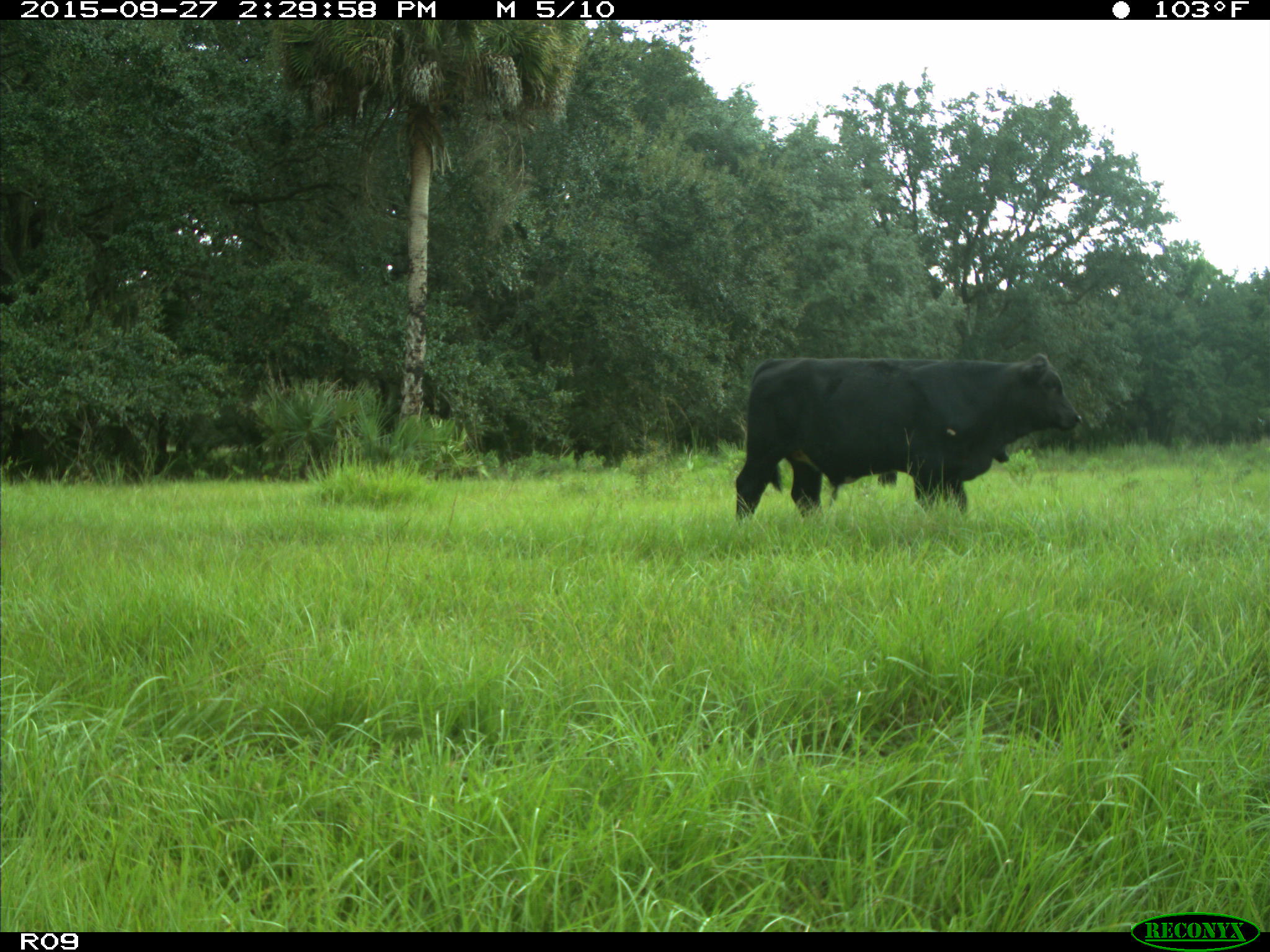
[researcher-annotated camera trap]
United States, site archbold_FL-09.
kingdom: Animalia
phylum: Chordata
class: Mammalia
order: Artiodactyla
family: Bovidae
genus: Bos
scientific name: Bos taurus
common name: domestic cow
Bos taurus (domestic cow).